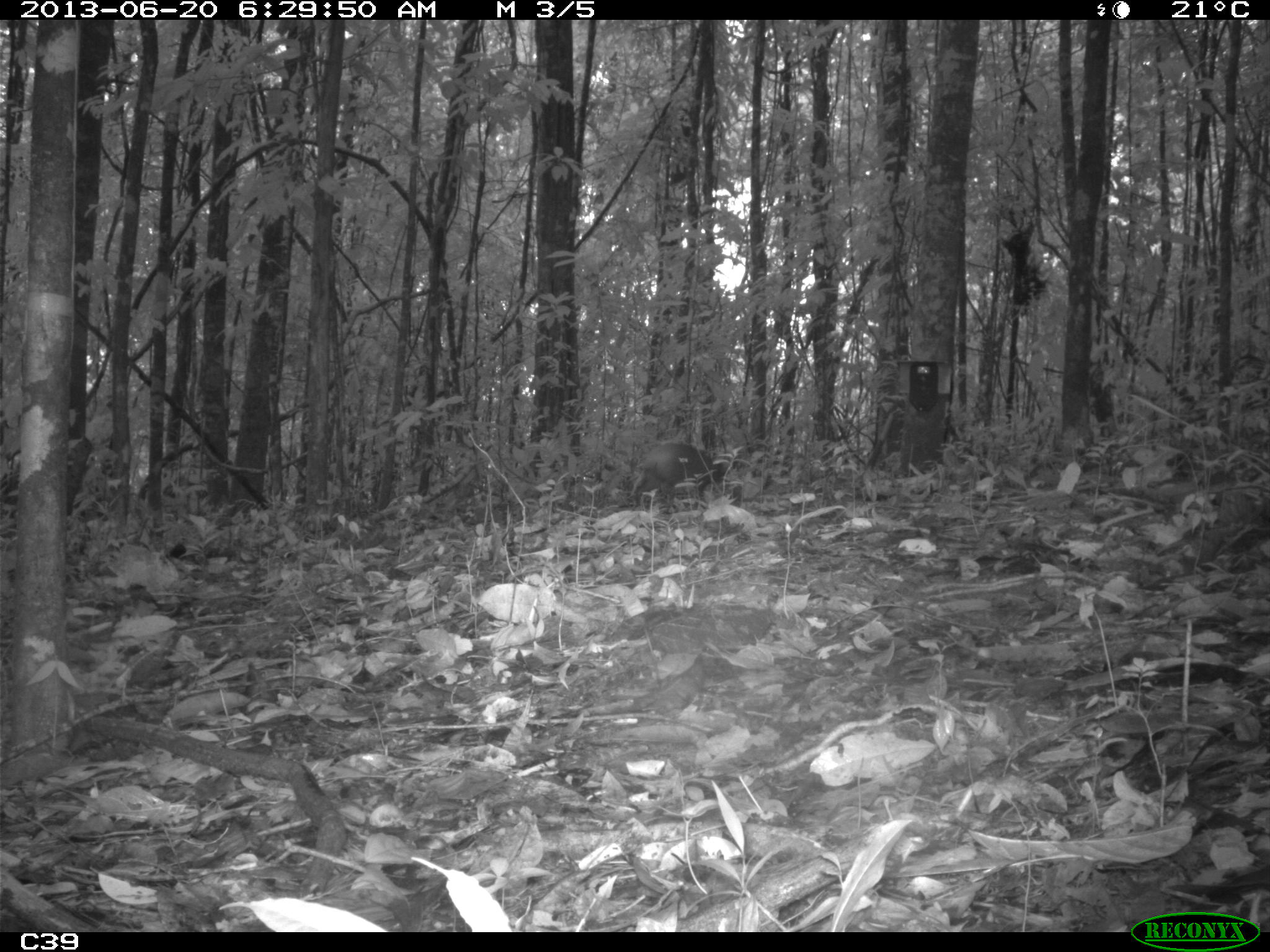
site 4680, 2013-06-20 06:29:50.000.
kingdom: Animalia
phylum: Chordata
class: Mammalia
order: Rodentia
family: Dasyproctidae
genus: Dasyprocta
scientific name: Dasyprocta leporina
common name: red-rumped agouti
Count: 1.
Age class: adult.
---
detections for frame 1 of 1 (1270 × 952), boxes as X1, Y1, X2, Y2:
dasyprocta leporina: 629, 442, 726, 500